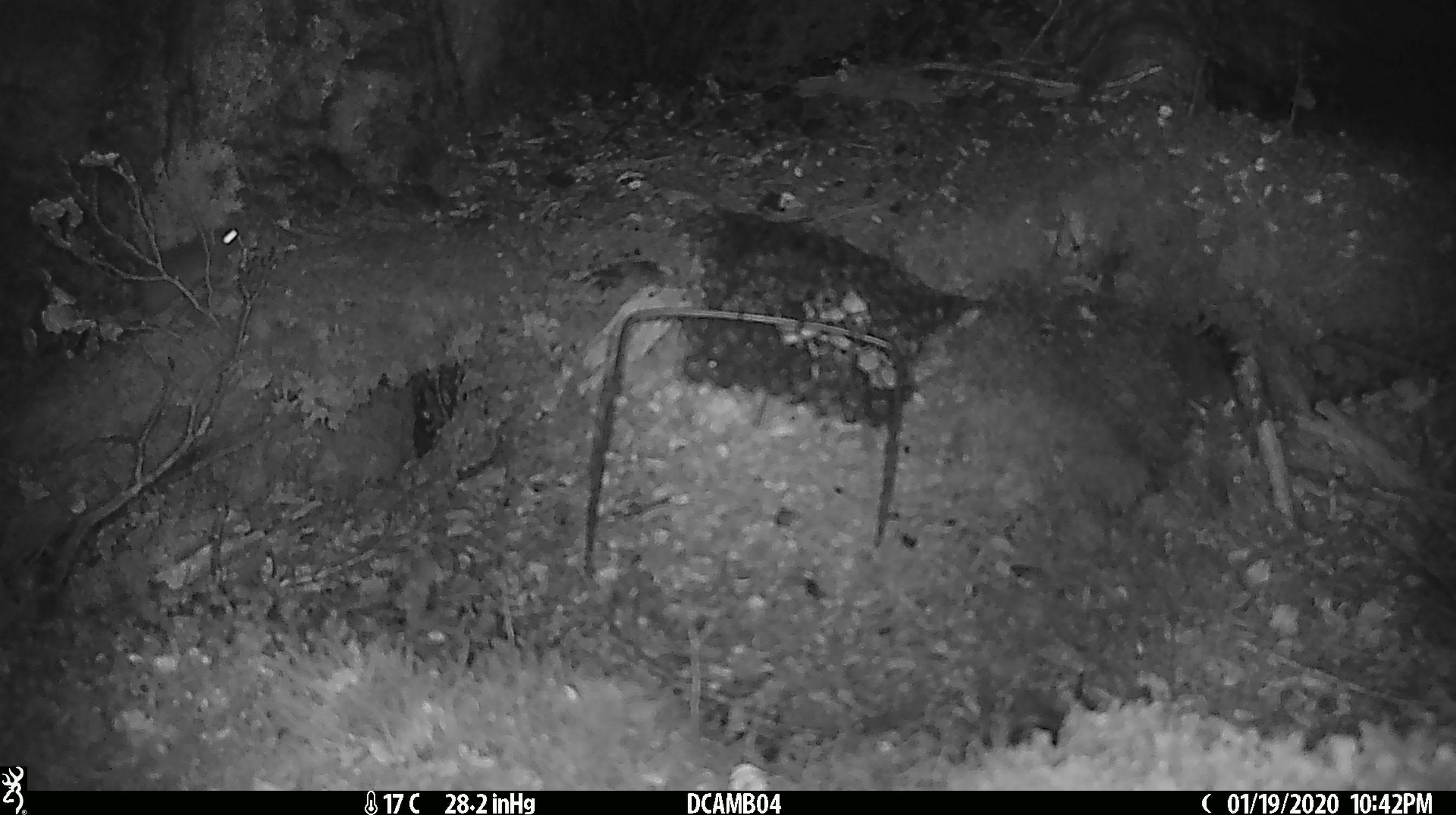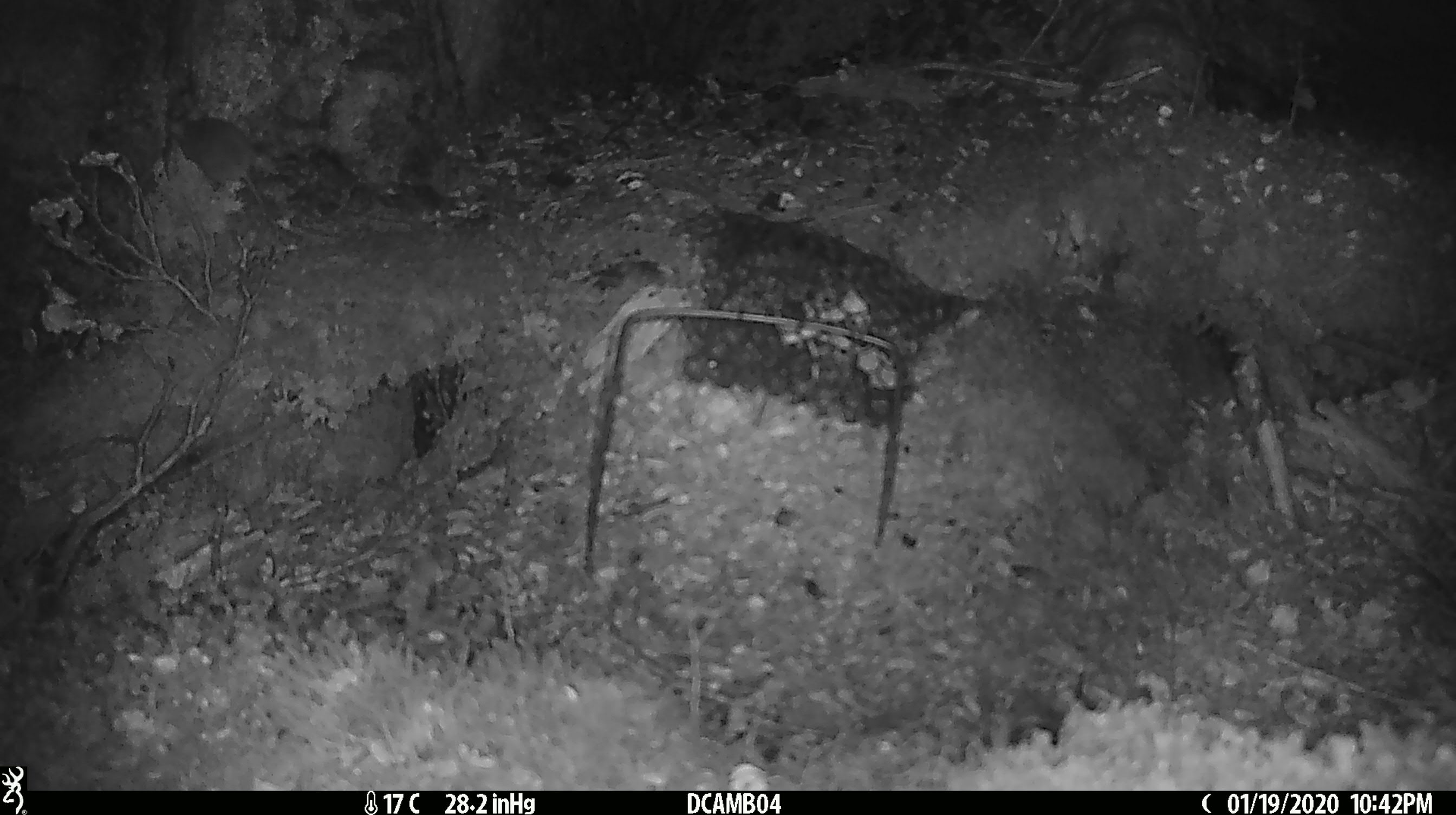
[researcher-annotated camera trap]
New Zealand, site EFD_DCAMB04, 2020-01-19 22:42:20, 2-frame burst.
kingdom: Animalia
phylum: Chordata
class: Mammalia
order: Rodentia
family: Muridae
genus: Mus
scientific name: Mus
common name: mouse